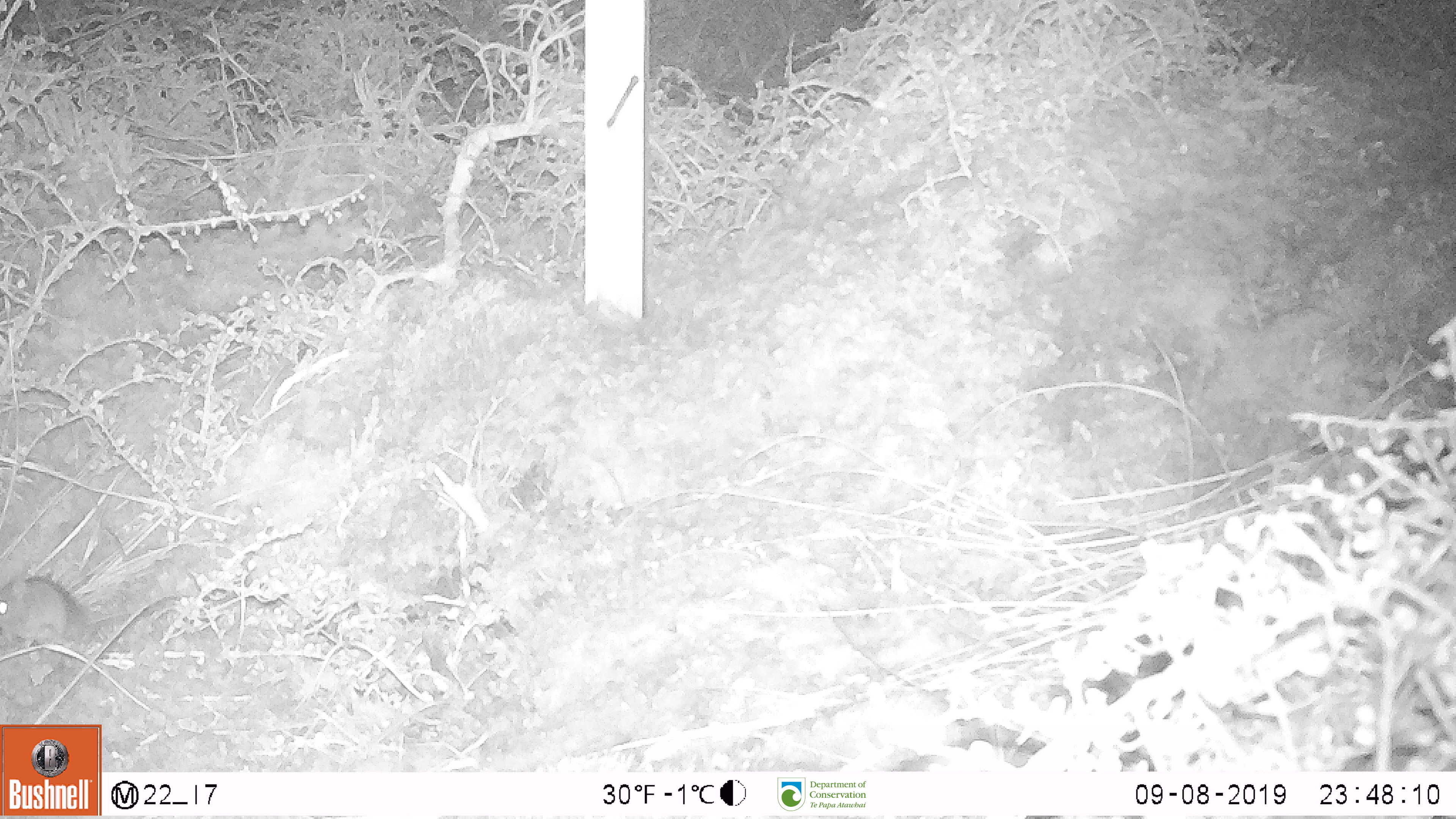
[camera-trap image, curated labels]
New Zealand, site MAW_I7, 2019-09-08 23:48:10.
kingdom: Animalia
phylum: Chordata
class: Mammalia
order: Rodentia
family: Muridae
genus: Mus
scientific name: Mus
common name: mouse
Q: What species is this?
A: Mouse (Mus).